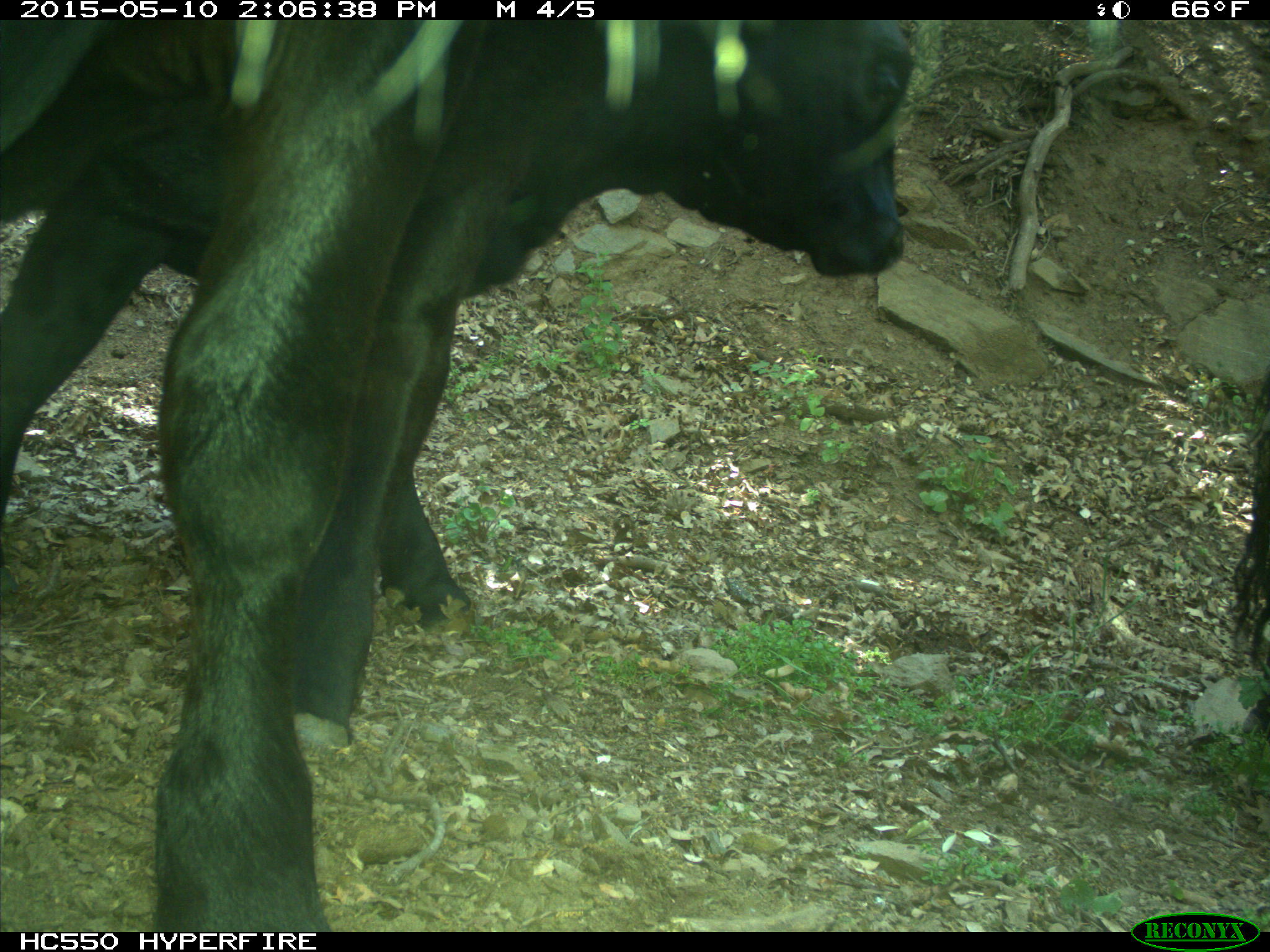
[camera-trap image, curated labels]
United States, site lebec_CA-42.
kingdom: Animalia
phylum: Chordata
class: Mammalia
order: Artiodactyla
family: Bovidae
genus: Bos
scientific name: Bos taurus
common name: domestic cow